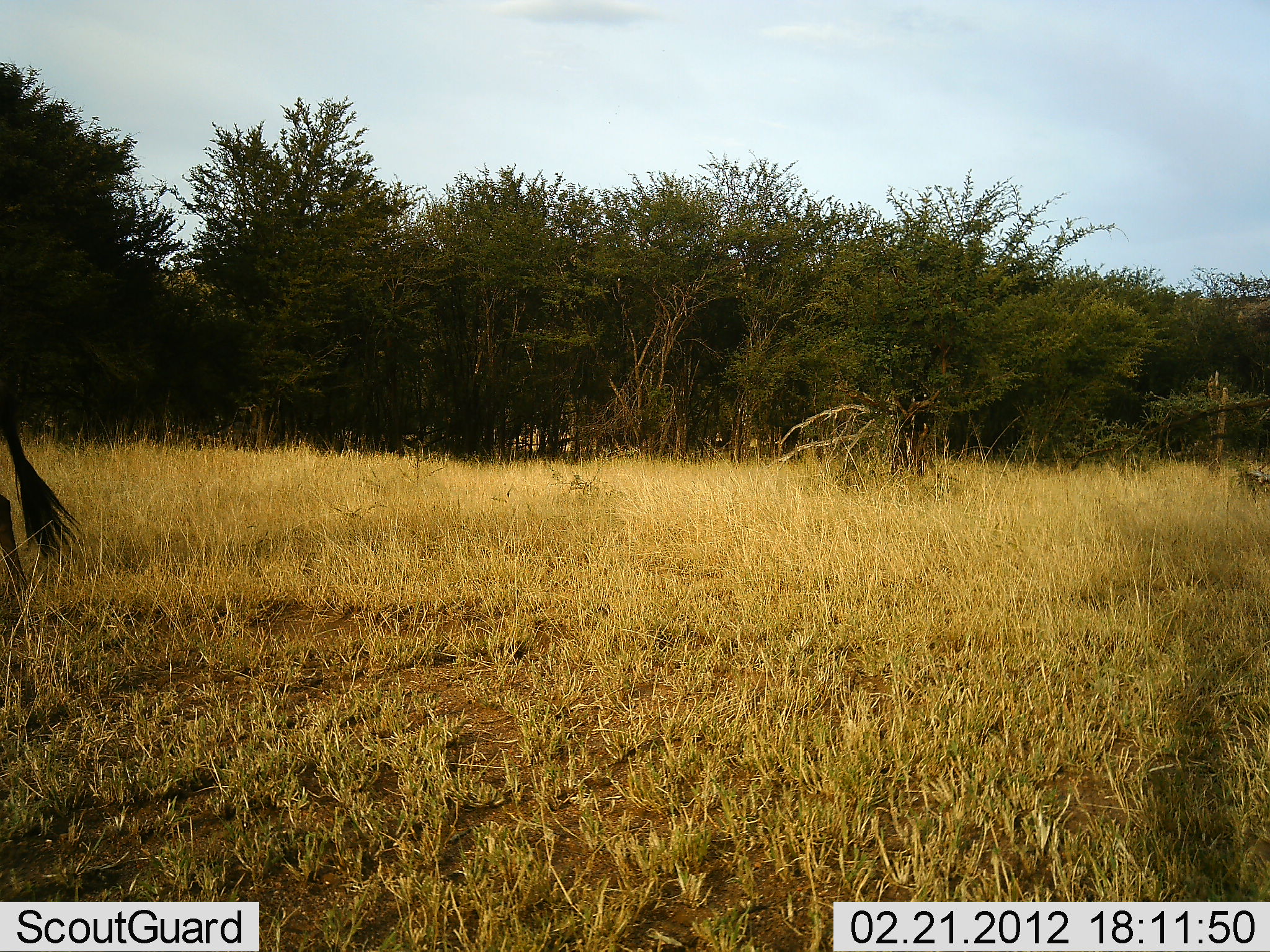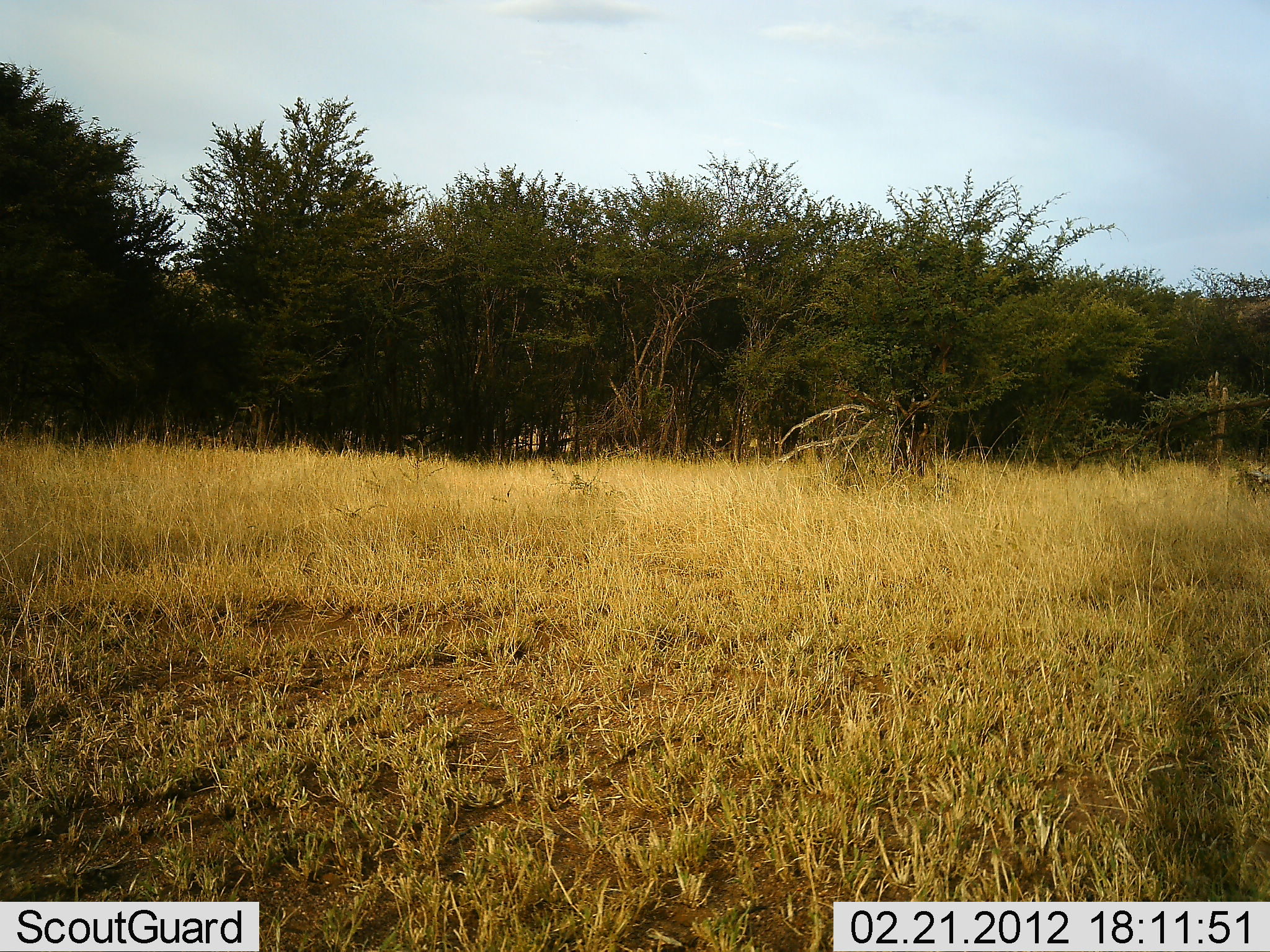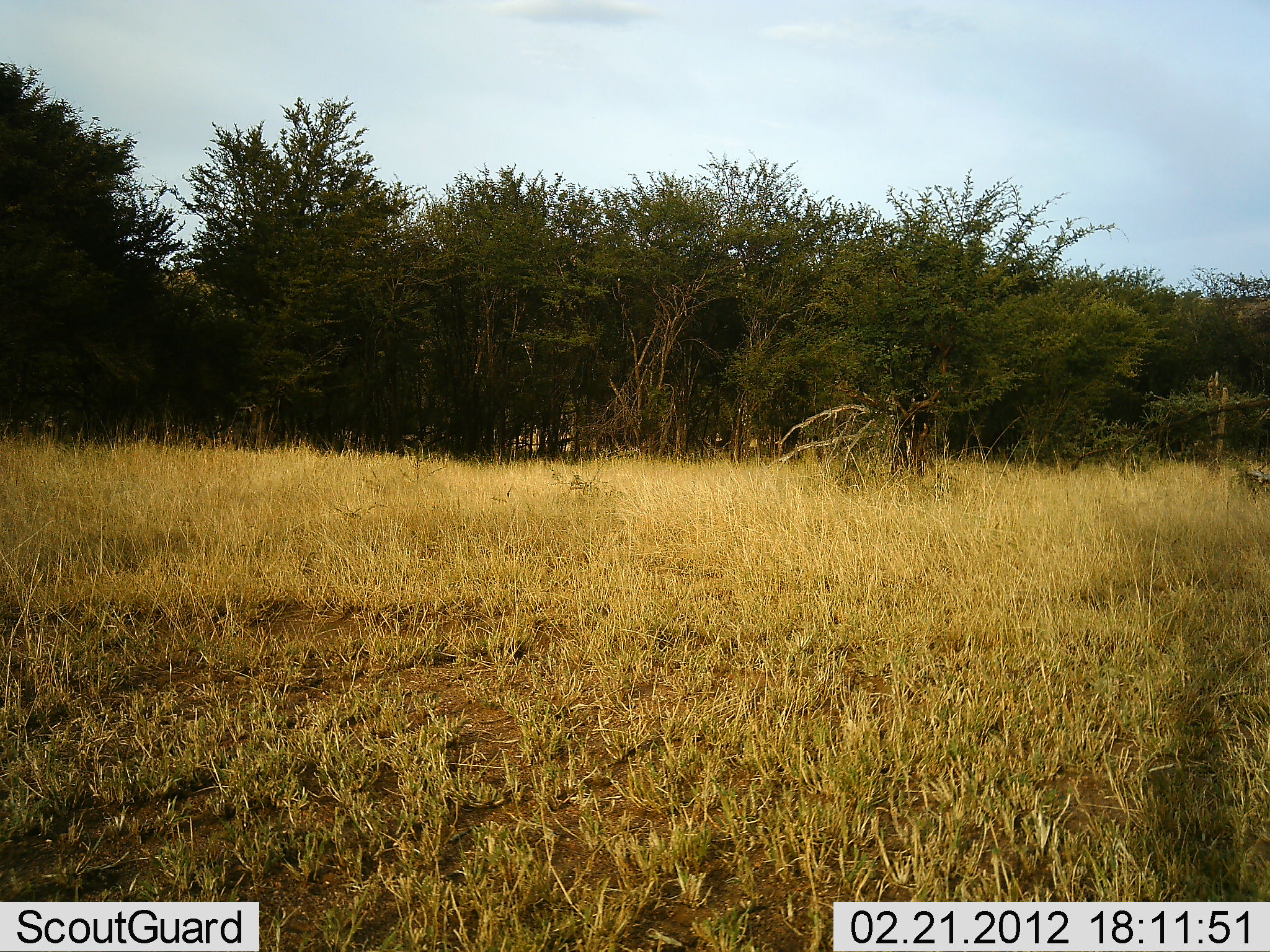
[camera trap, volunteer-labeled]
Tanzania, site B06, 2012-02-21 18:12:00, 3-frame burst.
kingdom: Animalia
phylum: Chordata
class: Mammalia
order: Artiodactyla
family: Bovidae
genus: Connochaetes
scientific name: Connochaetes taurinus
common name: blue wildebeest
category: wildebeest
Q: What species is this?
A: Wildebeest (blue wildebeest) (Connochaetes taurinus).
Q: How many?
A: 1.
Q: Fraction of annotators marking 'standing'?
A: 33%.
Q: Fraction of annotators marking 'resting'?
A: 0%.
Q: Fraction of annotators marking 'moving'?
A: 67%.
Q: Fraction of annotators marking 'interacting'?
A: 0%.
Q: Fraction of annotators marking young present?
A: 0%.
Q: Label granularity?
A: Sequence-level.